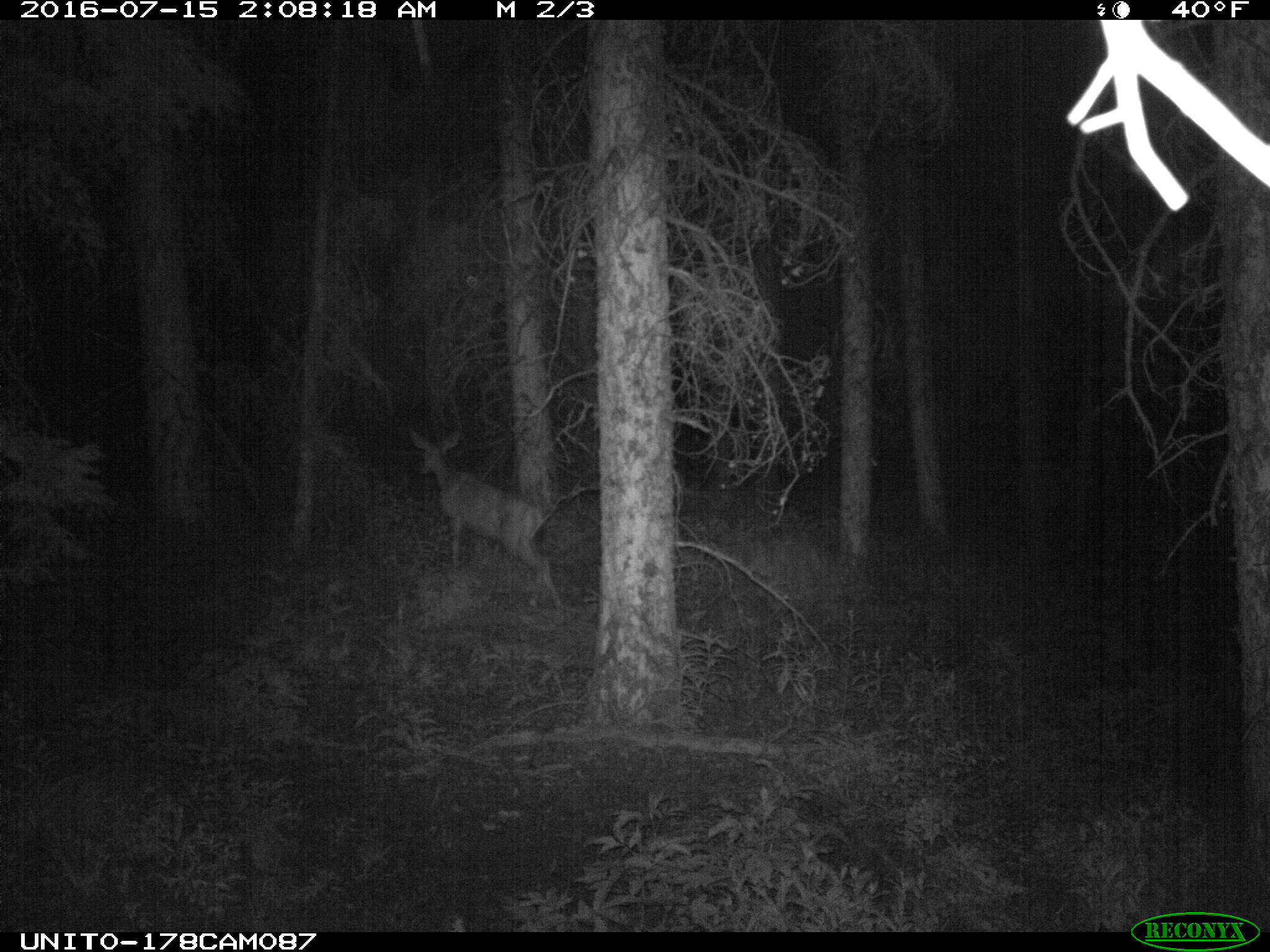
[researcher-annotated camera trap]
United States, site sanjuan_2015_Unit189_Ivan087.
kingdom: Animalia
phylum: Chordata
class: Mammalia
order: Artiodactyla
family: Cervidae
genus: Odocoileus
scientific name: Odocoileus hemionus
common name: mule deer